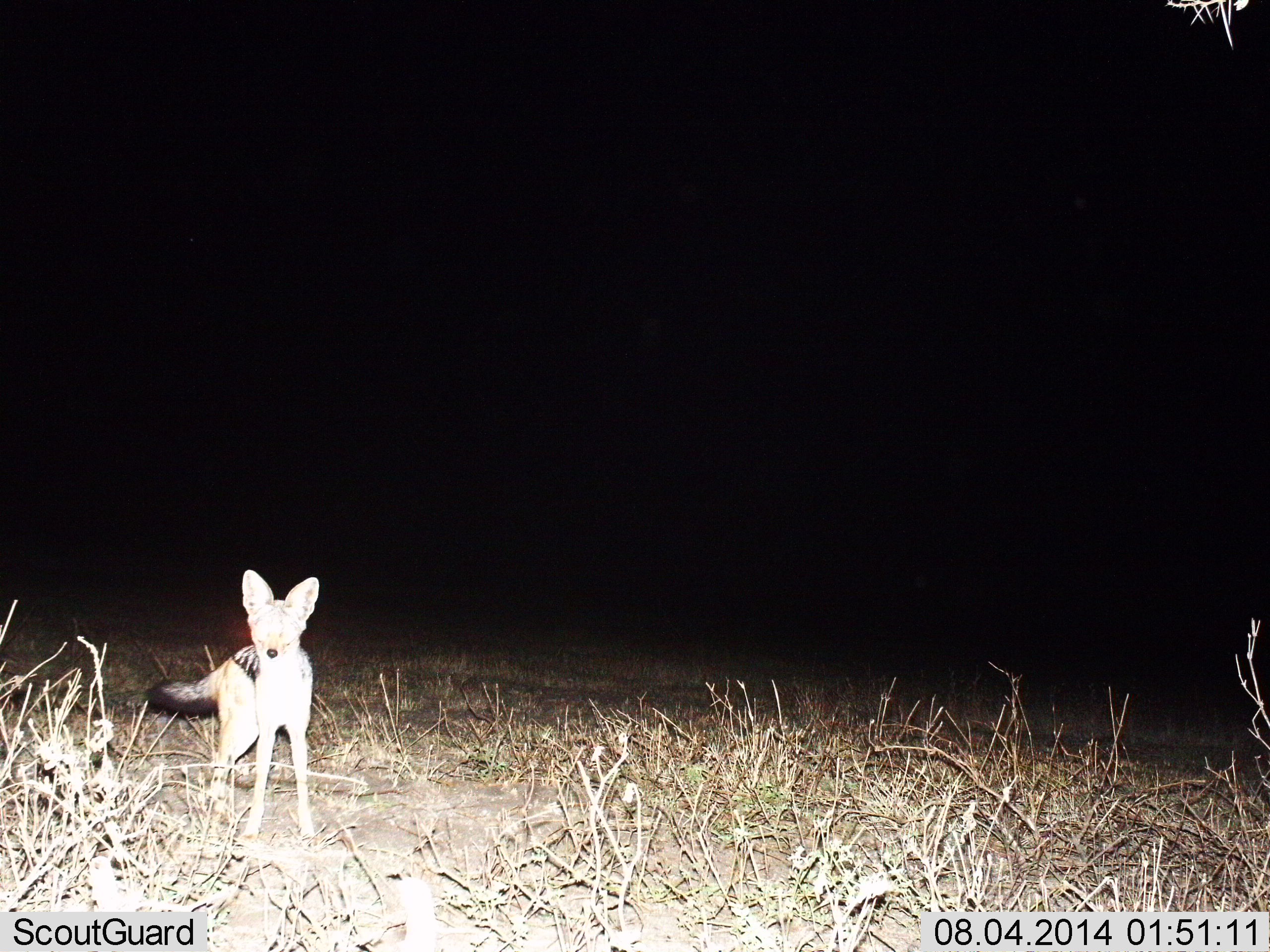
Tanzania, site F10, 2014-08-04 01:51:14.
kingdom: Animalia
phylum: Chordata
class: Mammalia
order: Carnivora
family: Canidae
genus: Lupulella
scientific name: Lupulella mesomelas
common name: black-backed jackal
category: jackal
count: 1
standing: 100%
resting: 0%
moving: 0%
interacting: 0%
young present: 0%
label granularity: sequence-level